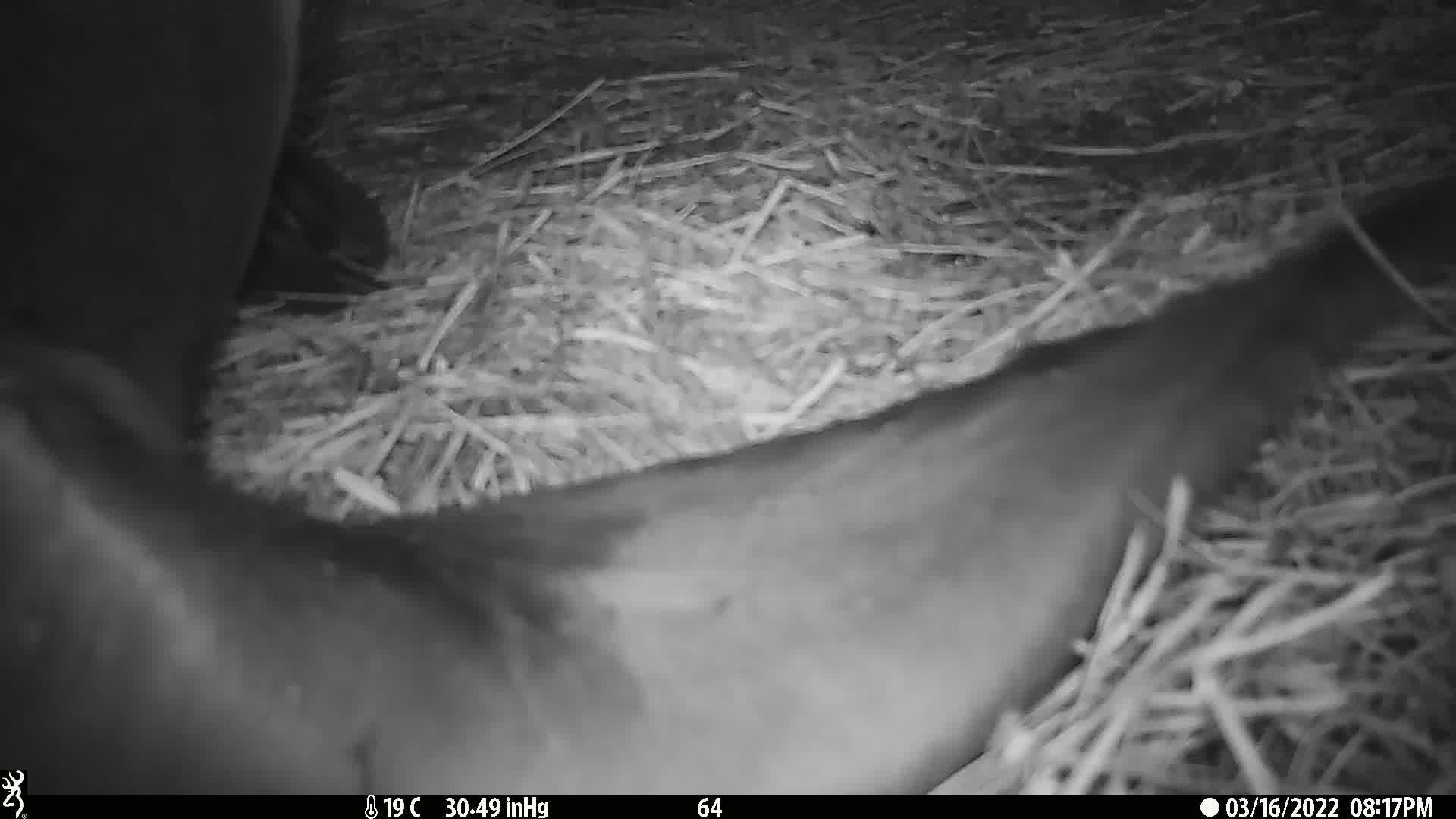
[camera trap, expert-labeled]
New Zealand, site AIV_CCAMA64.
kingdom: Animalia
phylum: Chordata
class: Mammalia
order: Carnivora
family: Otariidae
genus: Phocarctos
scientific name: Phocarctos hookeri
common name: new zealand sea lion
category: sealion